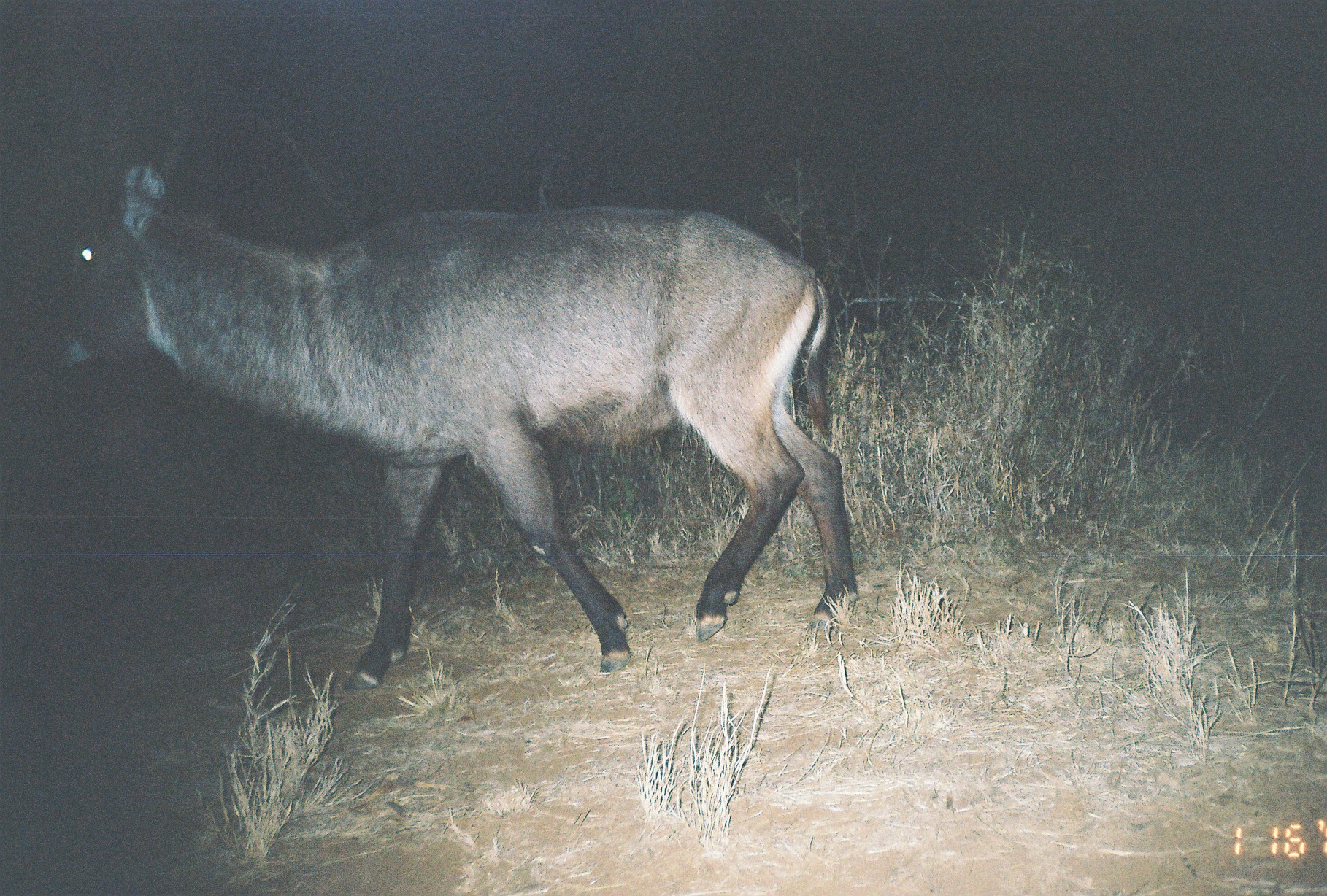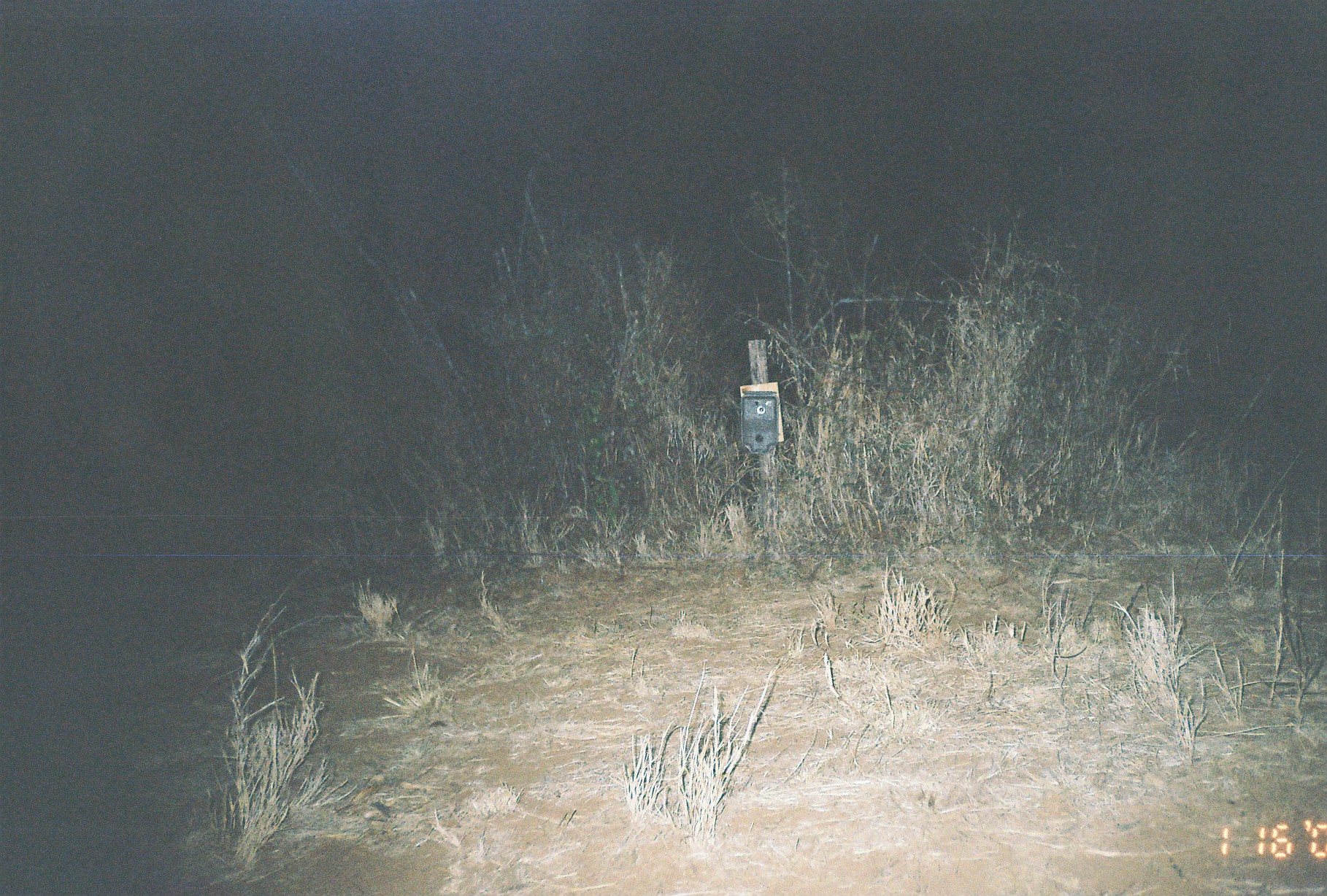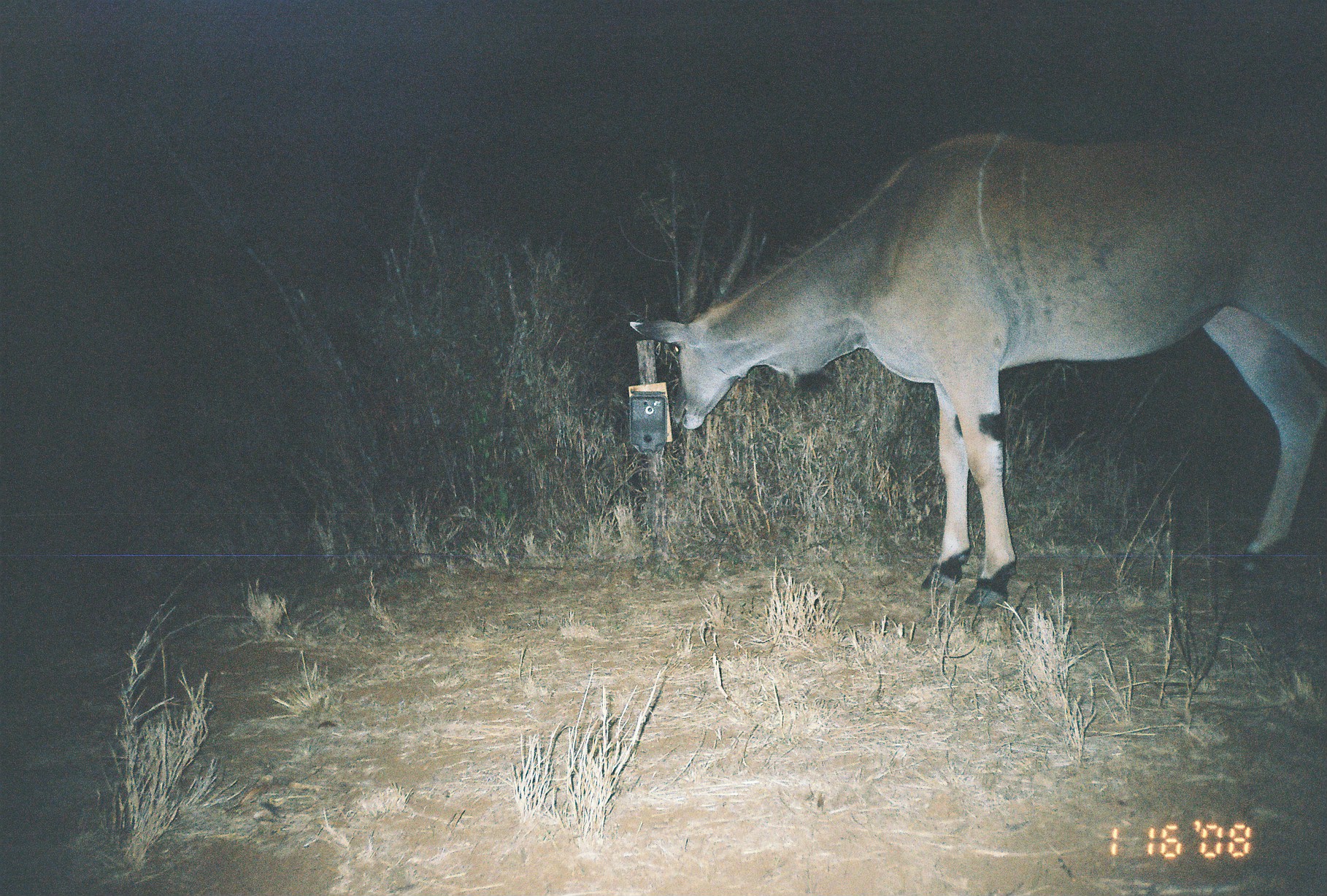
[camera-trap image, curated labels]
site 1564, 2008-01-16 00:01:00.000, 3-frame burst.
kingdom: Animalia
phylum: Chordata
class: Mammalia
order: Artiodactyla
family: Bovidae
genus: Kobus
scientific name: Kobus ellipsiprymnus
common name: waterbuck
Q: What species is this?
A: Kobus ellipsiprymnus (waterbuck).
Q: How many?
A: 1.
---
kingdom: Animalia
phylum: Chordata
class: Mammalia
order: Artiodactyla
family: Bovidae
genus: Tragelaphus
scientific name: Tragelaphus oryx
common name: eland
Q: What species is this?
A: Tragelaphus oryx (eland).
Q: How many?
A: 1.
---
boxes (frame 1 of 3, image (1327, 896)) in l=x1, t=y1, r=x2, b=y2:
kobus ellipsiprymnus: l=50, t=160, r=860, b=691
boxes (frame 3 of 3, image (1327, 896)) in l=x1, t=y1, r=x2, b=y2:
tragelaphus oryx: l=625, t=120, r=1325, b=614